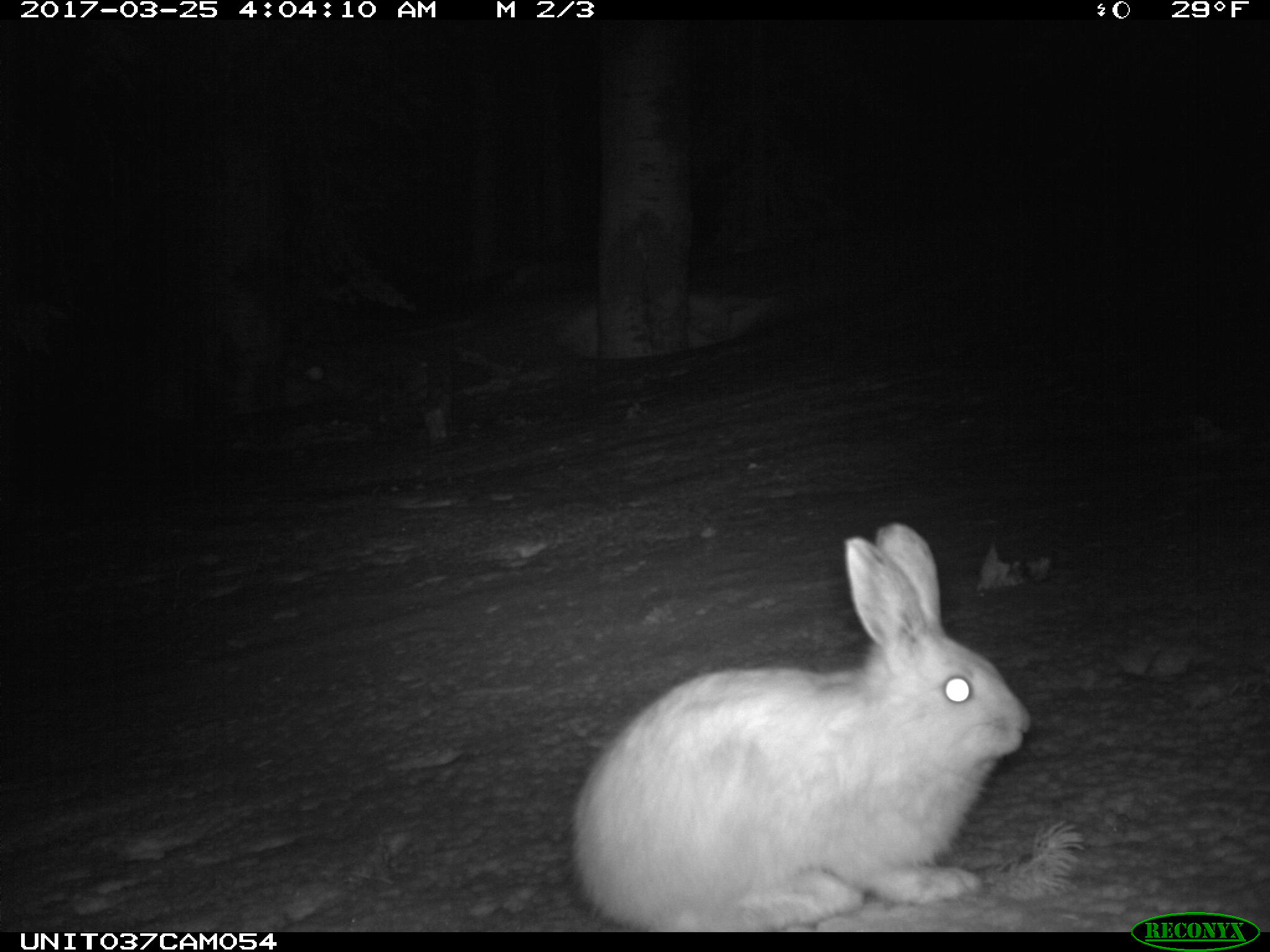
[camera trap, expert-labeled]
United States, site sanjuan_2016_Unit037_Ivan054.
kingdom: Animalia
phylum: Chordata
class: Mammalia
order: Lagomorpha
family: Leporidae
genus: Lepus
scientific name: Lepus americanus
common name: snowshoe hare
Lepus americanus (snowshoe hare).